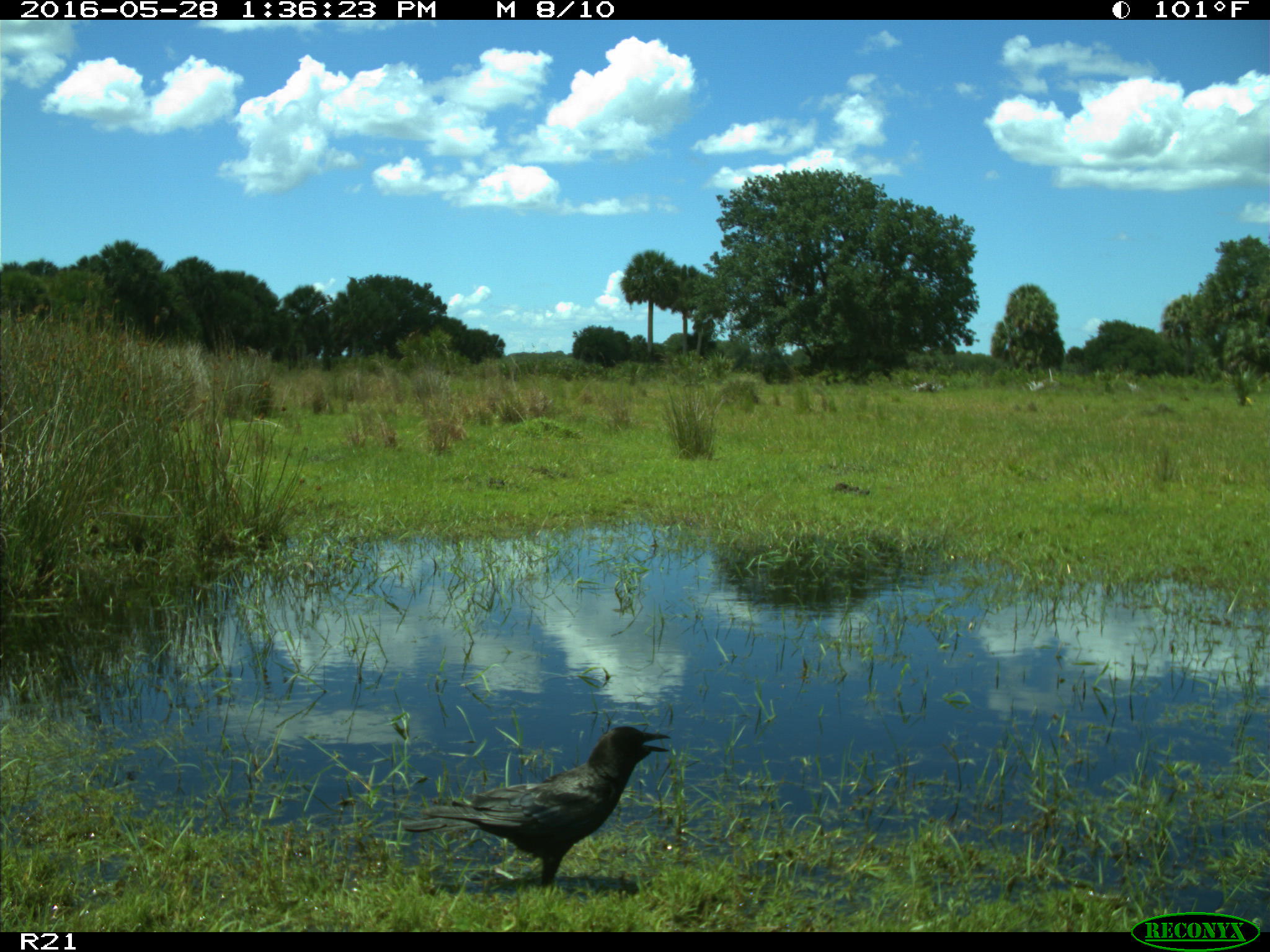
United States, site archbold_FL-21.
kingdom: Animalia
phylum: Chordata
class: Aves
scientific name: Aves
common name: birds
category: unidentified bird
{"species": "unidentified bird (birds) (Aves)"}